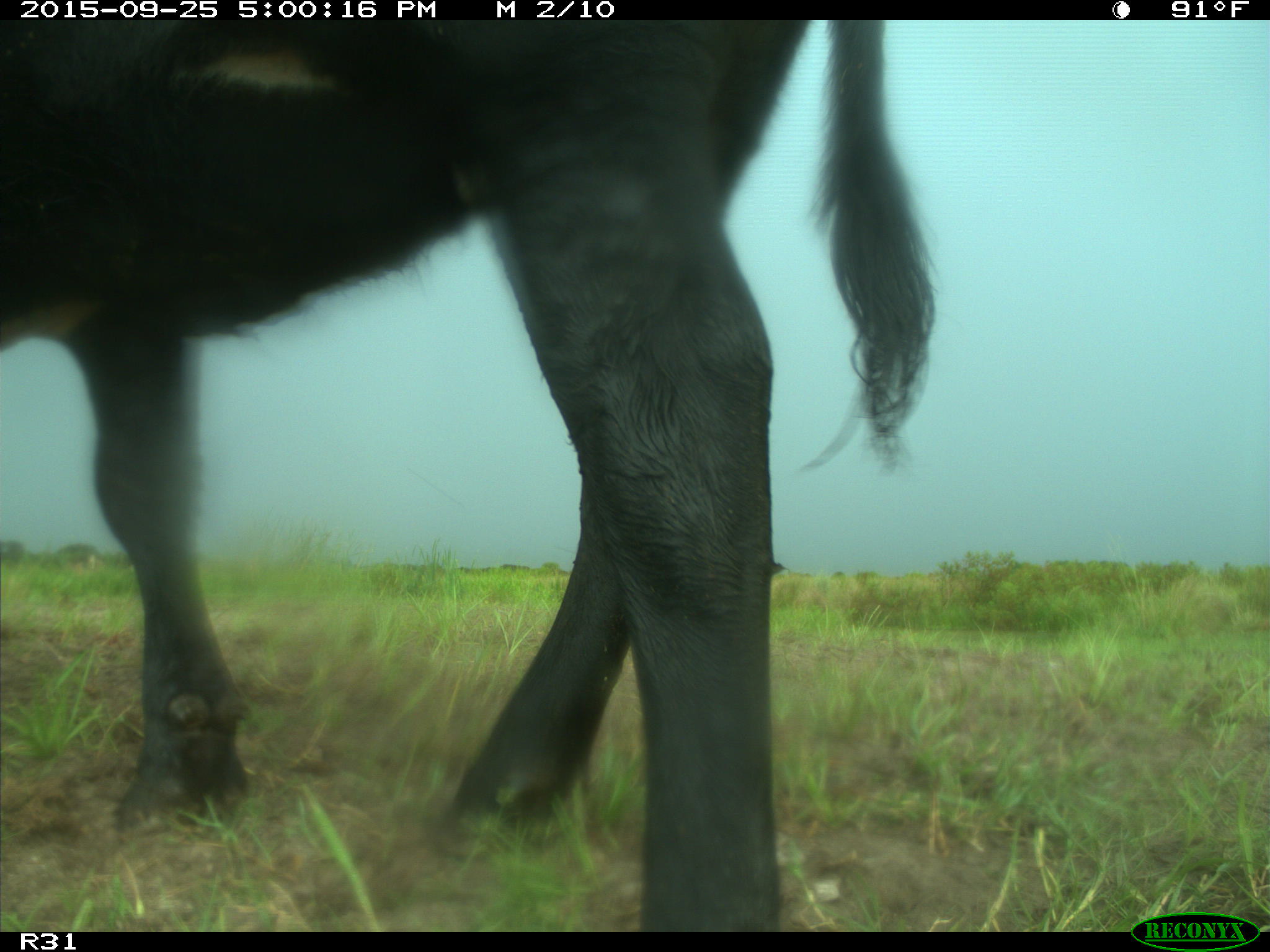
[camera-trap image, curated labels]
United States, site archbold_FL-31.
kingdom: Animalia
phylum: Chordata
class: Mammalia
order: Artiodactyla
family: Bovidae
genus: Bos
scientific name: Bos taurus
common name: domestic cow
Bos taurus (domestic cow).